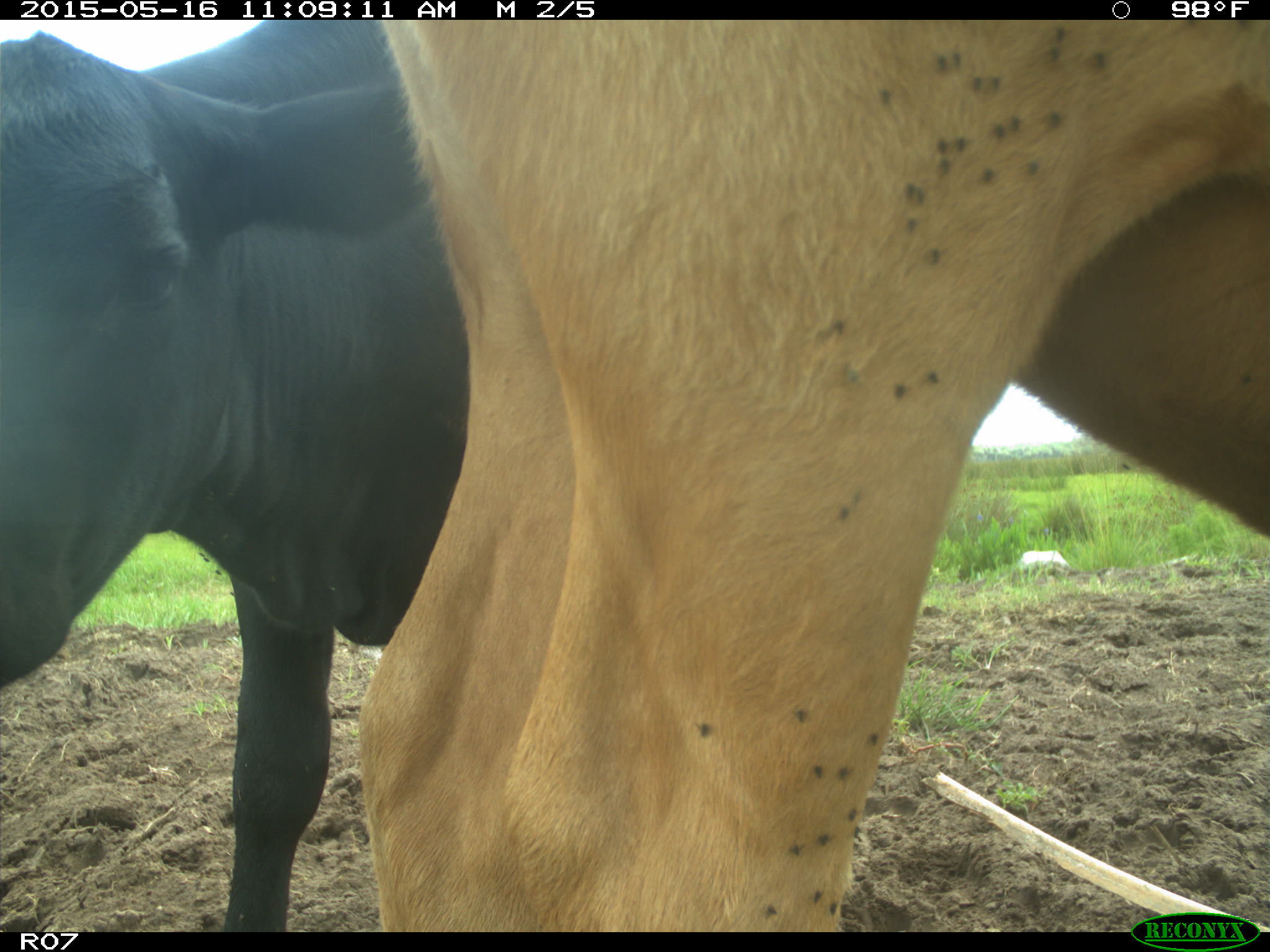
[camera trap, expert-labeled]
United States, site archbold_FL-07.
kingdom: Animalia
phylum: Chordata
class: Mammalia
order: Artiodactyla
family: Bovidae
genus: Bos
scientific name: Bos taurus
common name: domestic cow